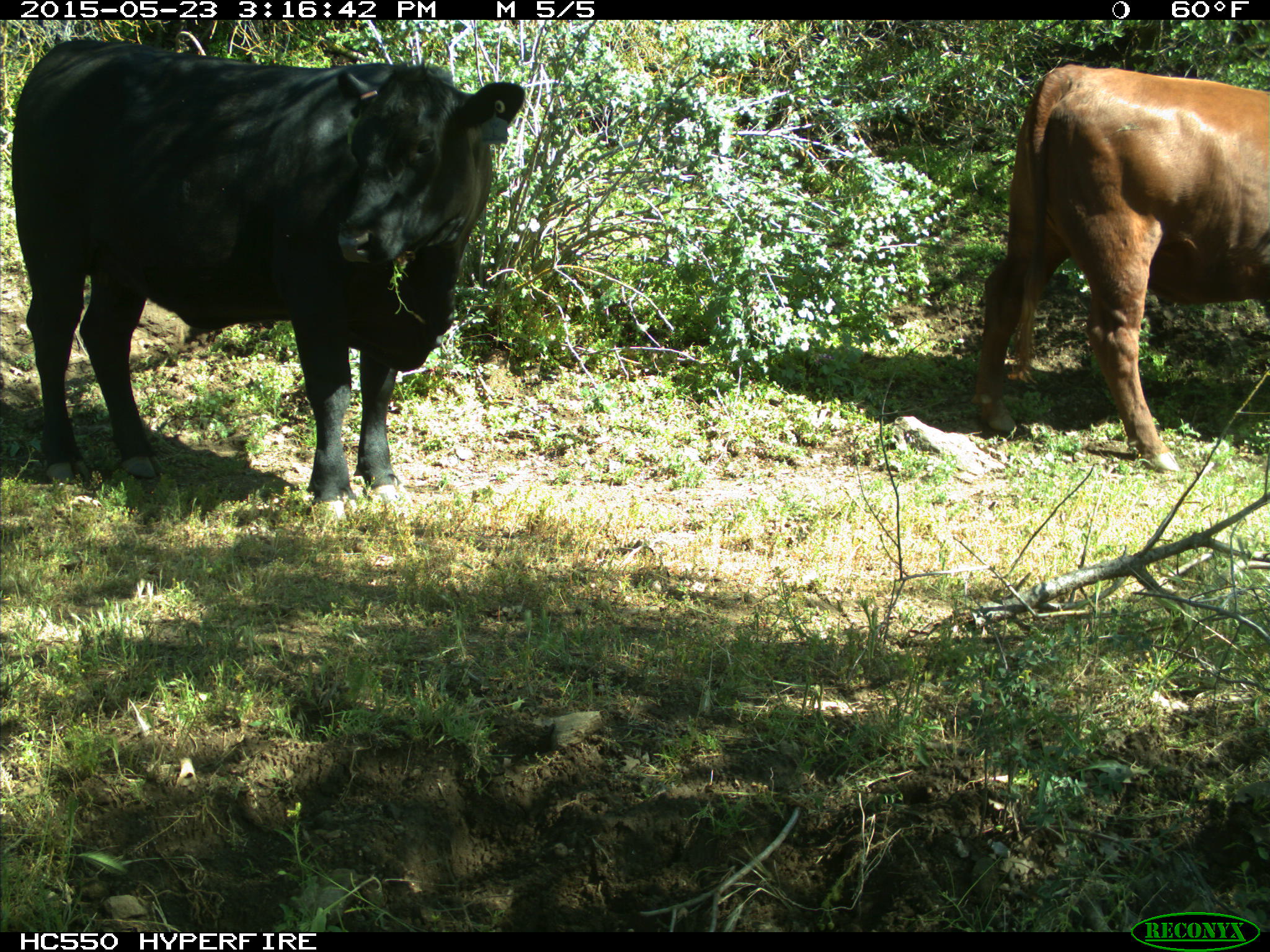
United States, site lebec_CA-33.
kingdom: Animalia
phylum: Chordata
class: Mammalia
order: Artiodactyla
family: Bovidae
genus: Bos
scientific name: Bos taurus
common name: domestic cow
Bos taurus (domestic cow).